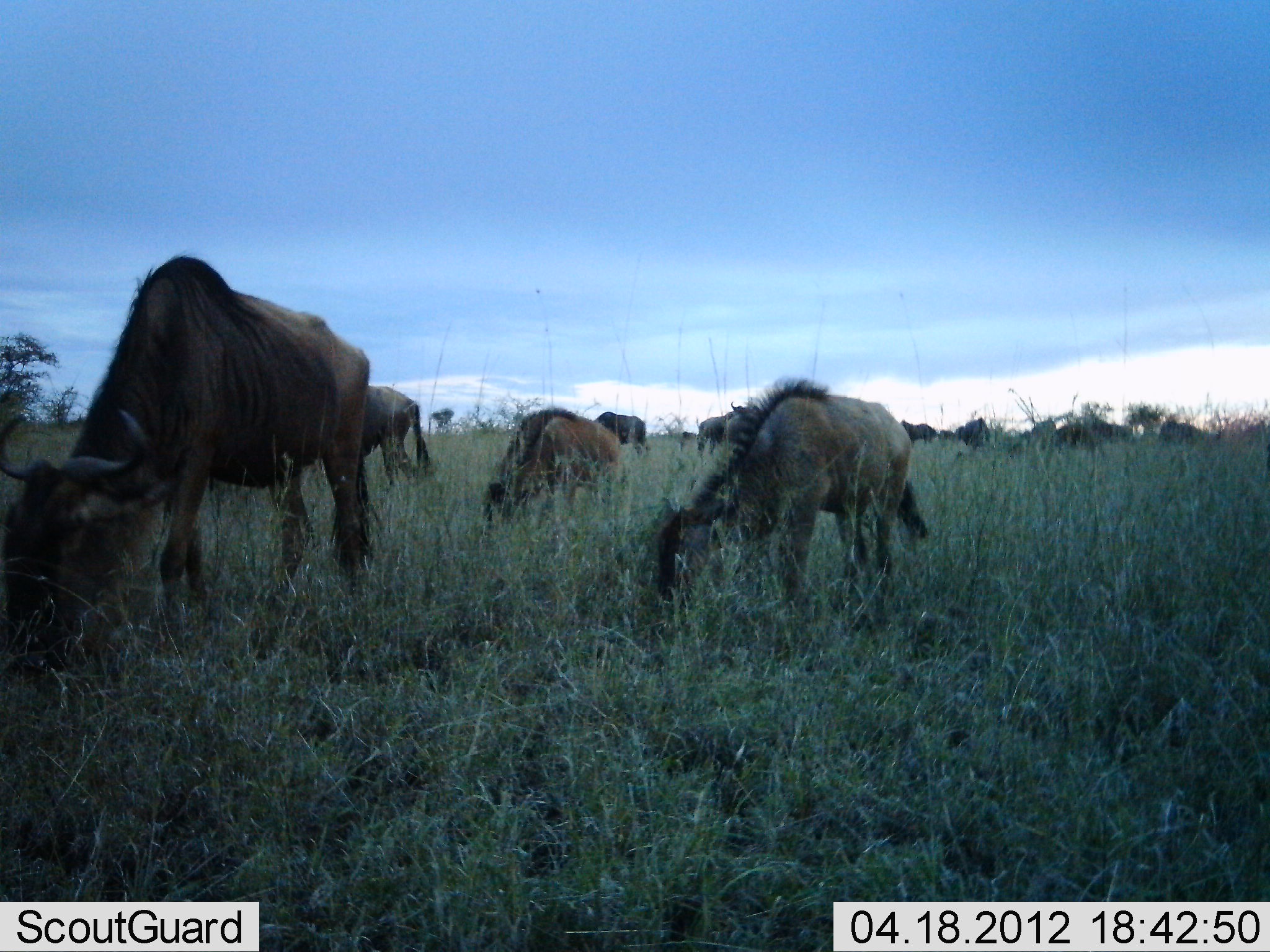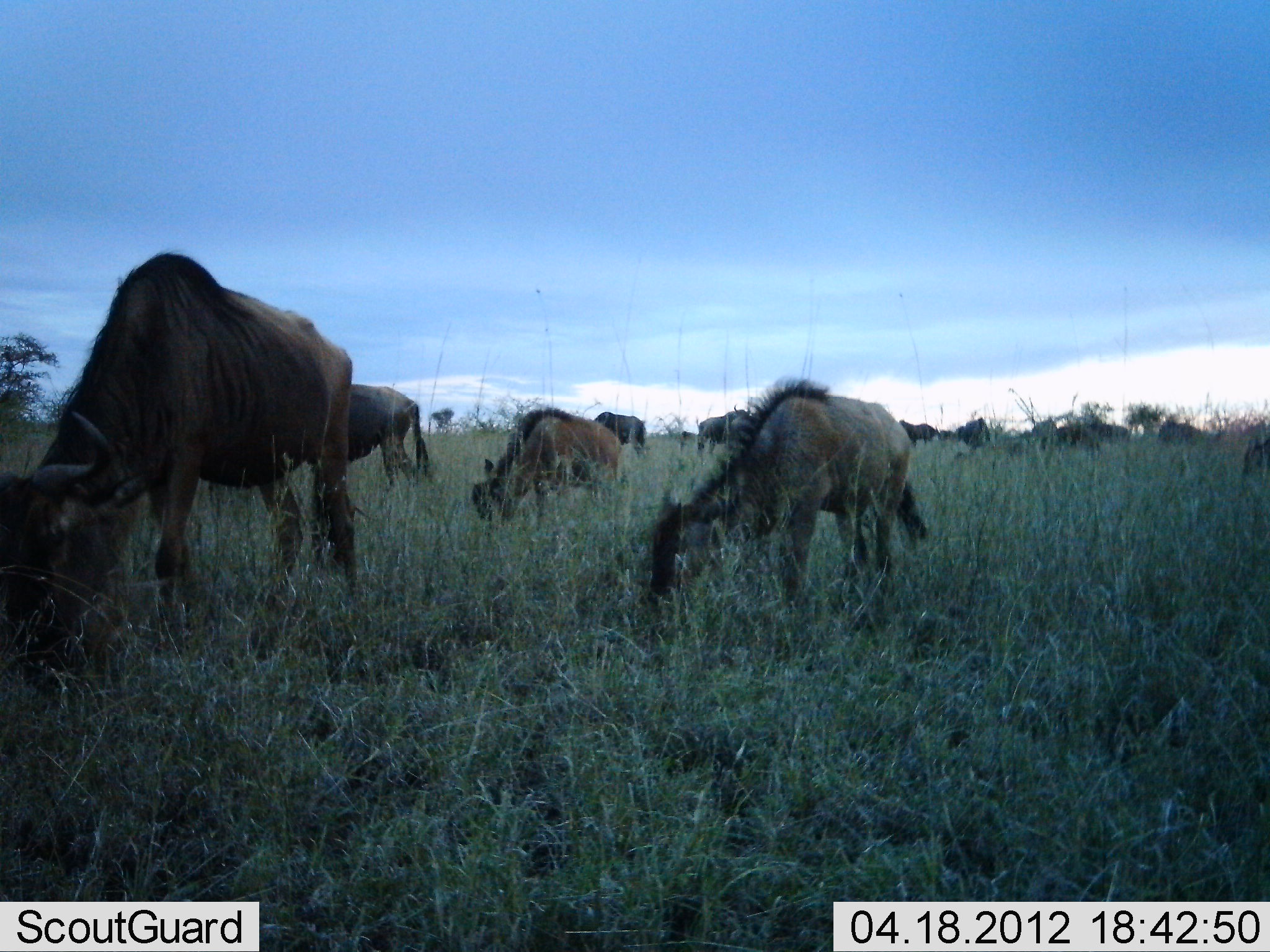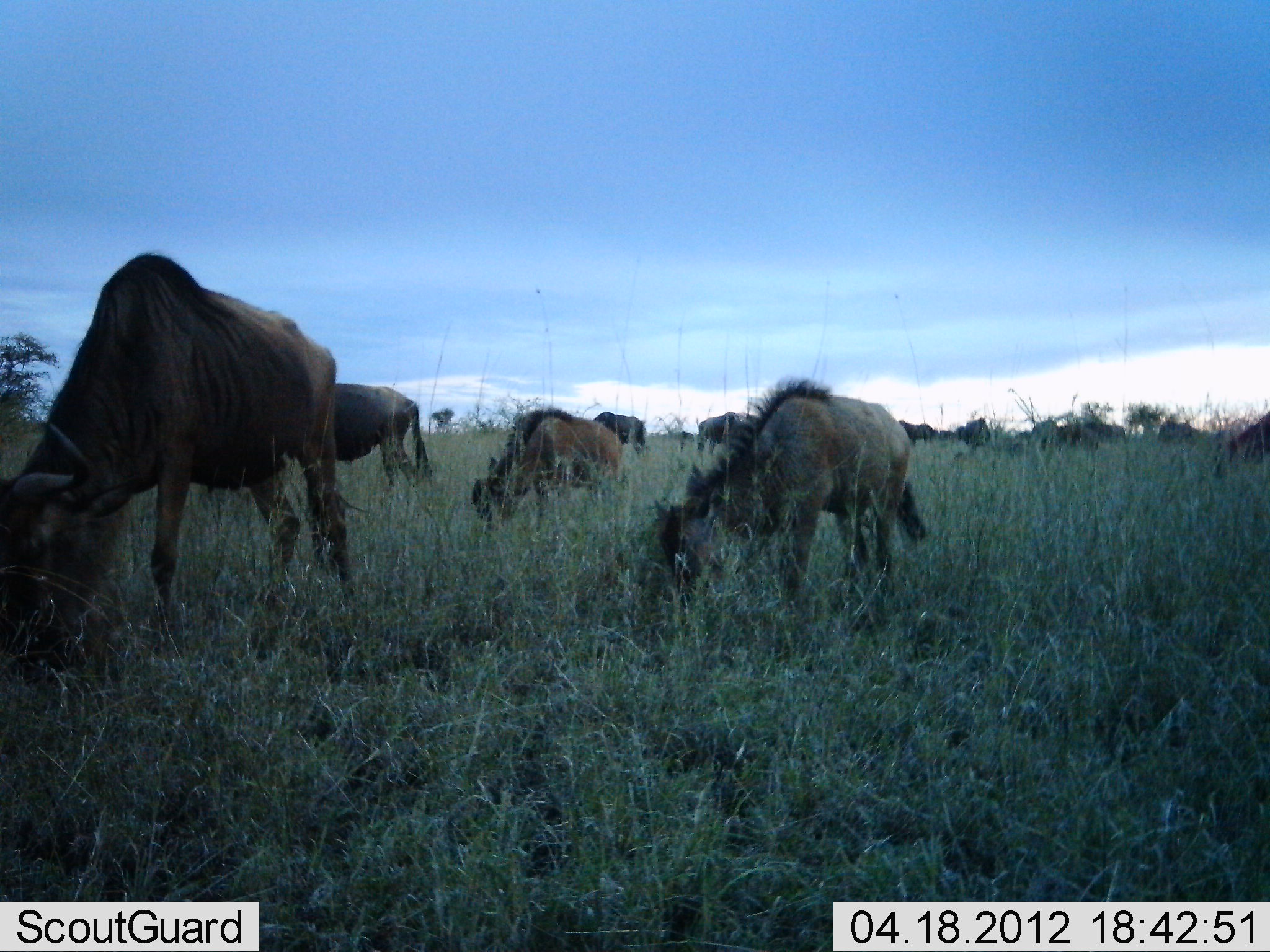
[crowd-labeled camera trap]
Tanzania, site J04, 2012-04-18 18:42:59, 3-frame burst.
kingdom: Animalia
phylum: Chordata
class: Mammalia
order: Artiodactyla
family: Bovidae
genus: Connochaetes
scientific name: Connochaetes taurinus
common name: blue wildebeest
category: wildebeest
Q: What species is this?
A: Wildebeest (blue wildebeest) (Connochaetes taurinus).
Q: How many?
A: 11-50.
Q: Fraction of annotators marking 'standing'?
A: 21%.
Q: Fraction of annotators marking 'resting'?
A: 4%.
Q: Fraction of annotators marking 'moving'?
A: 14%.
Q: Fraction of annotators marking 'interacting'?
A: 4%.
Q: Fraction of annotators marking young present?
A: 32%.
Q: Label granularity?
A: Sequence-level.